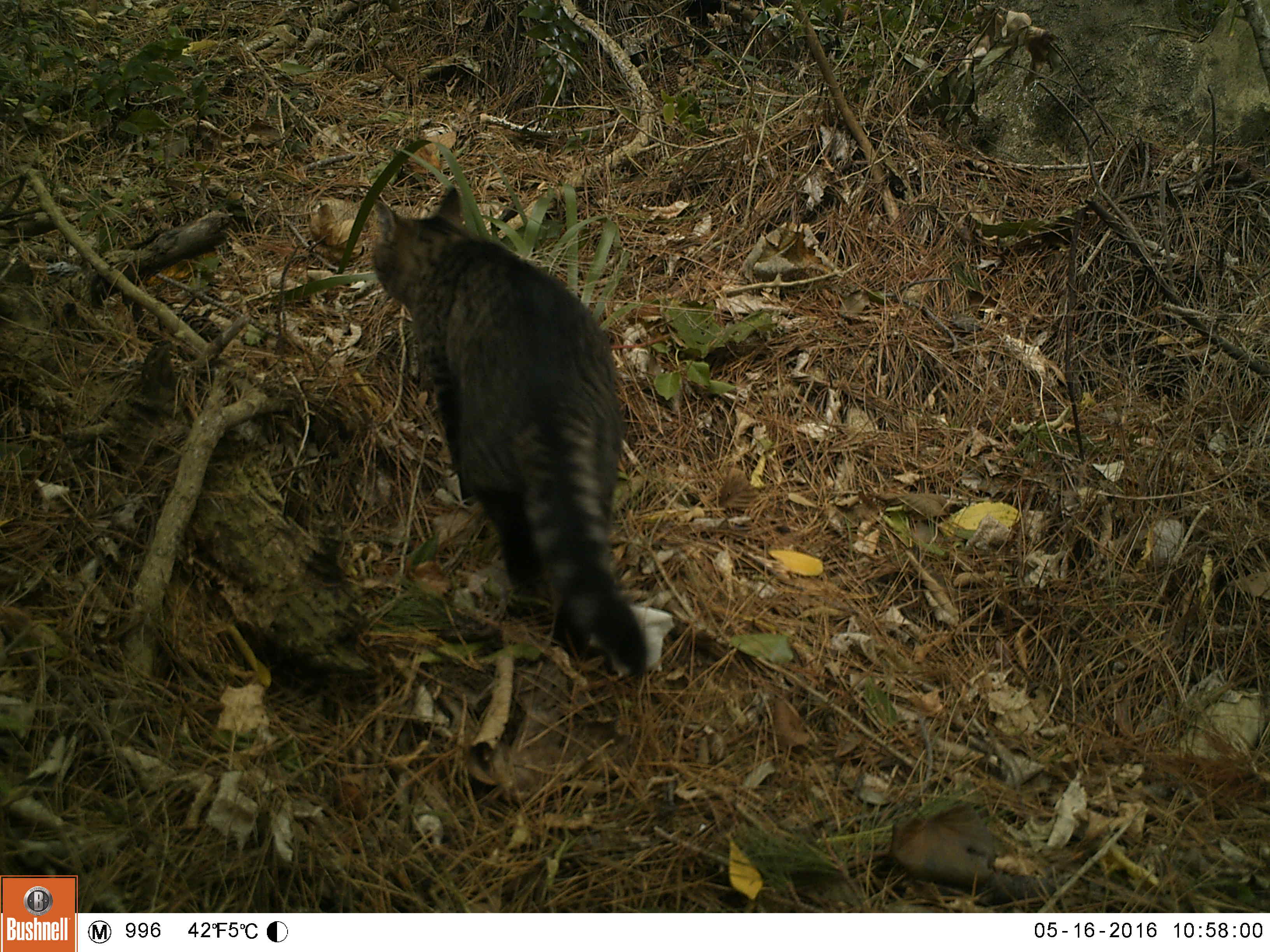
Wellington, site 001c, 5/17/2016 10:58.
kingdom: Animalia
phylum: Chordata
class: Mammalia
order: Carnivora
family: Felidae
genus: Felis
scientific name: Felis catus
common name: cat